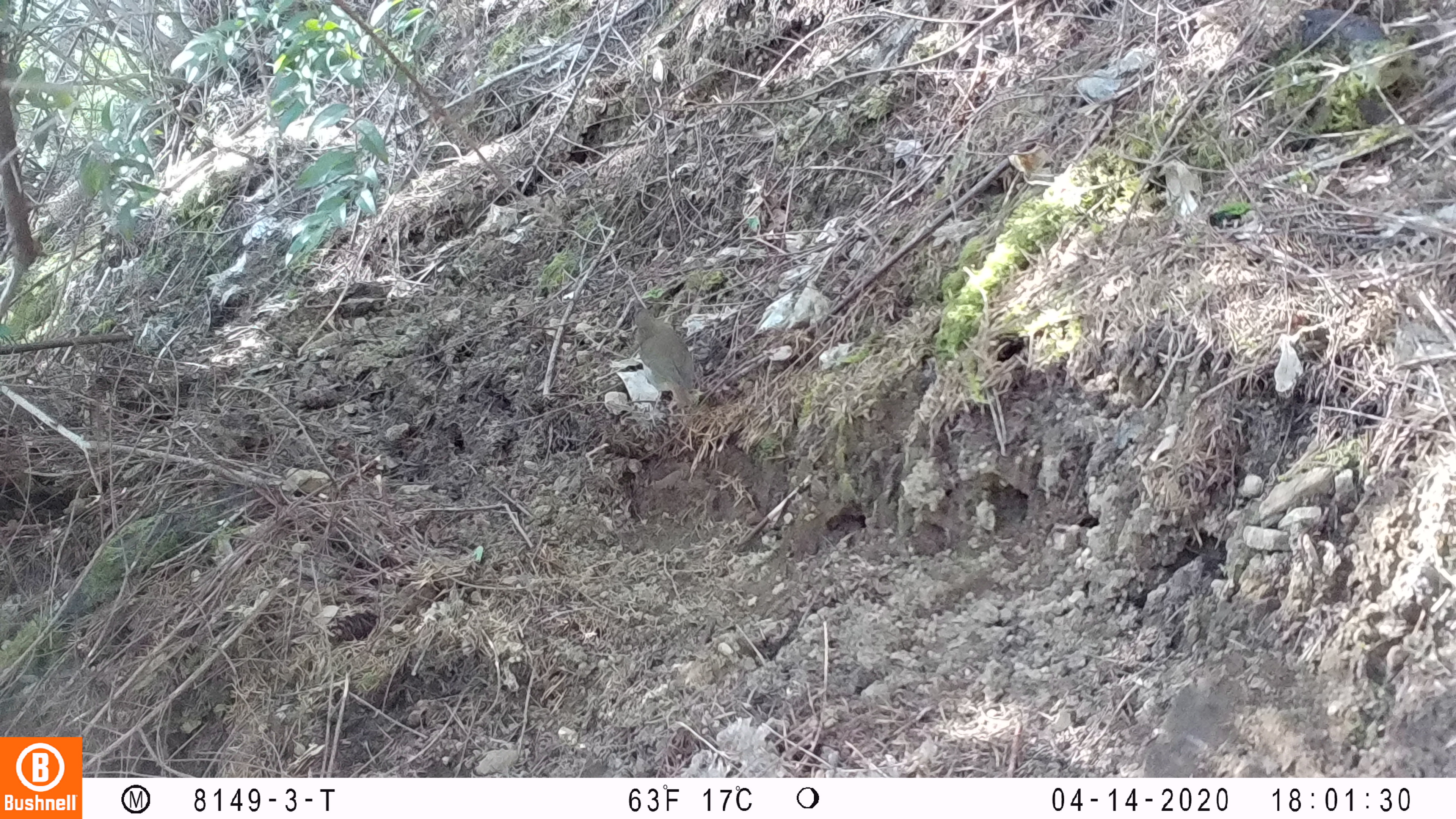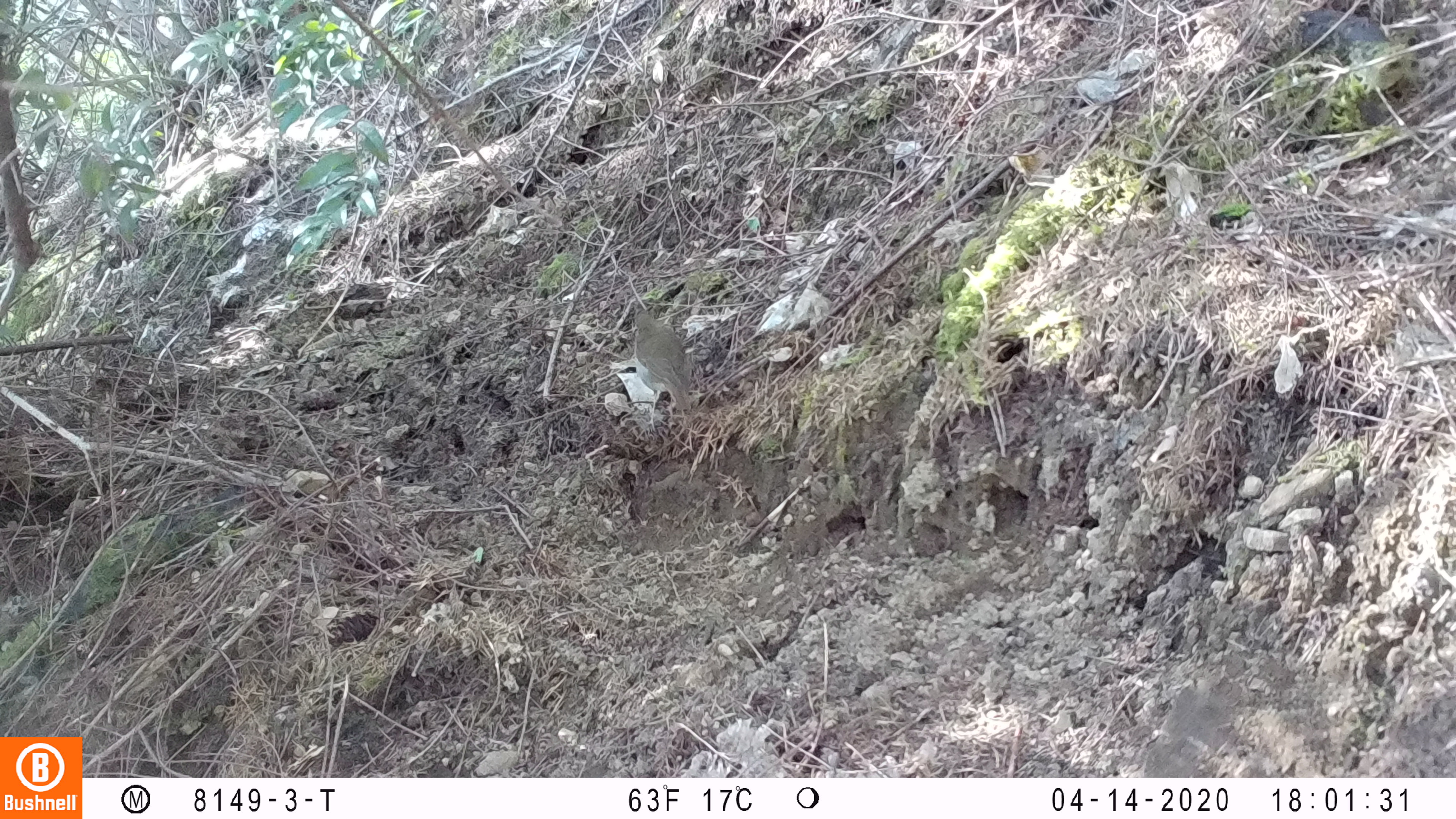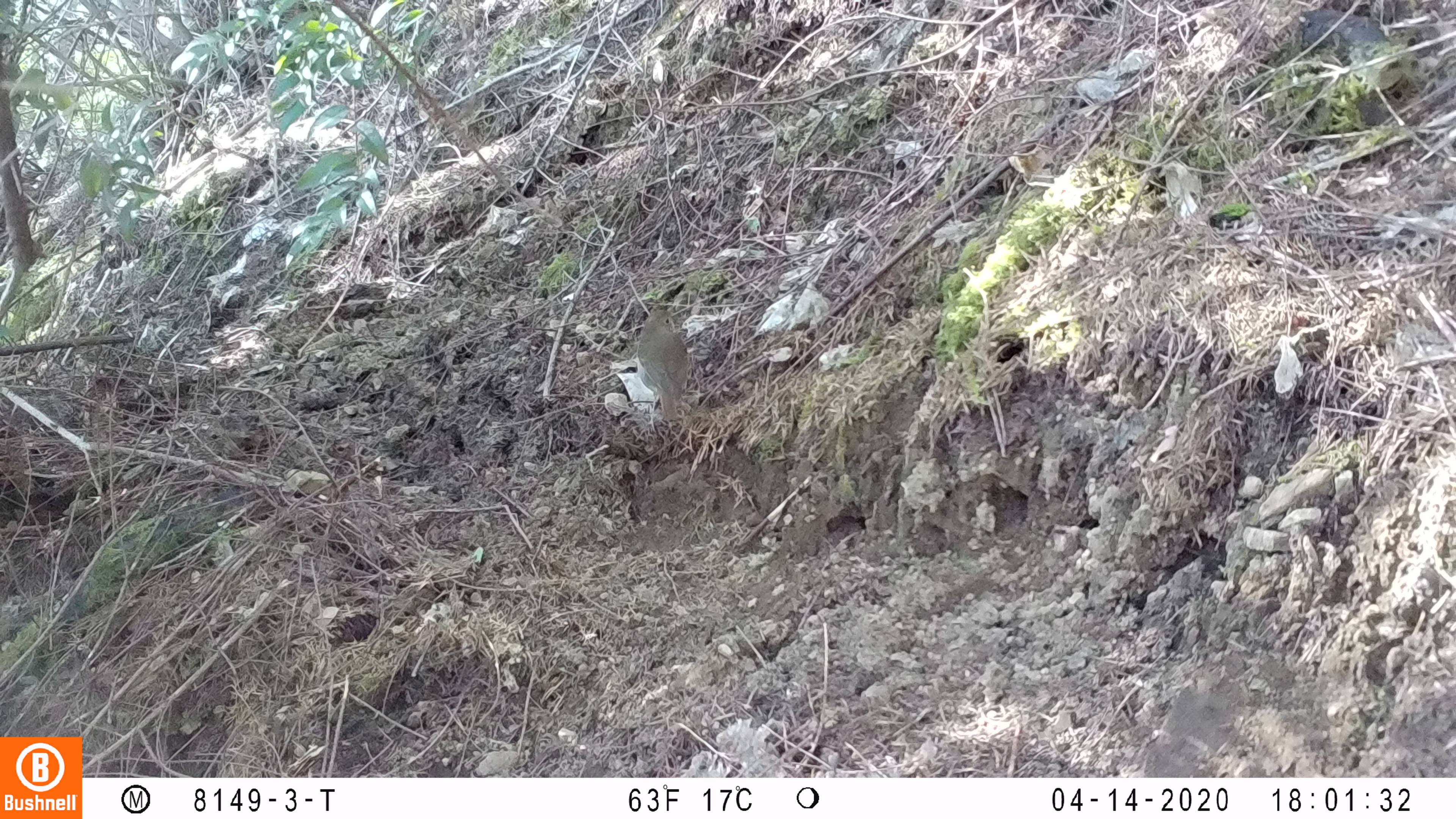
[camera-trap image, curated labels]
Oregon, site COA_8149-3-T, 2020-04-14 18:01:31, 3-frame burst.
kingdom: Animalia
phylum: Chordata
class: Aves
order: Passeriformes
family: Turdidae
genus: Catharus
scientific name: Catharus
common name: brown thrushes and nightingale-thrushes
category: catharus species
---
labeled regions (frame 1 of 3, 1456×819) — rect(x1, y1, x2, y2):
catharus species: rect(623, 298, 708, 424)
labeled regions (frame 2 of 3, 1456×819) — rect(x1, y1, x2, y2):
catharus species: rect(622, 297, 706, 422)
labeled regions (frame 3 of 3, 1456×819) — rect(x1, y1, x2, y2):
catharus species: rect(629, 300, 704, 434)